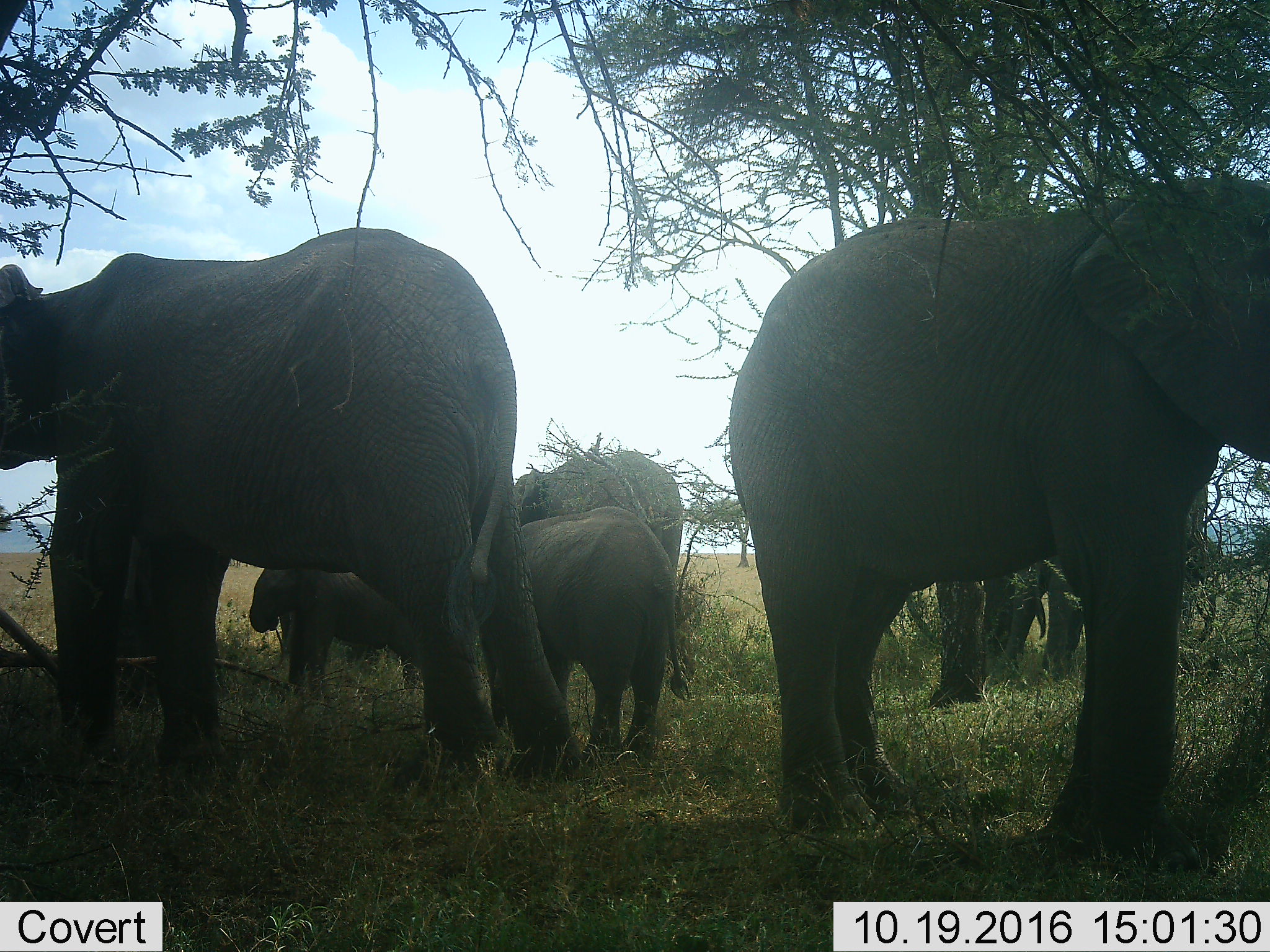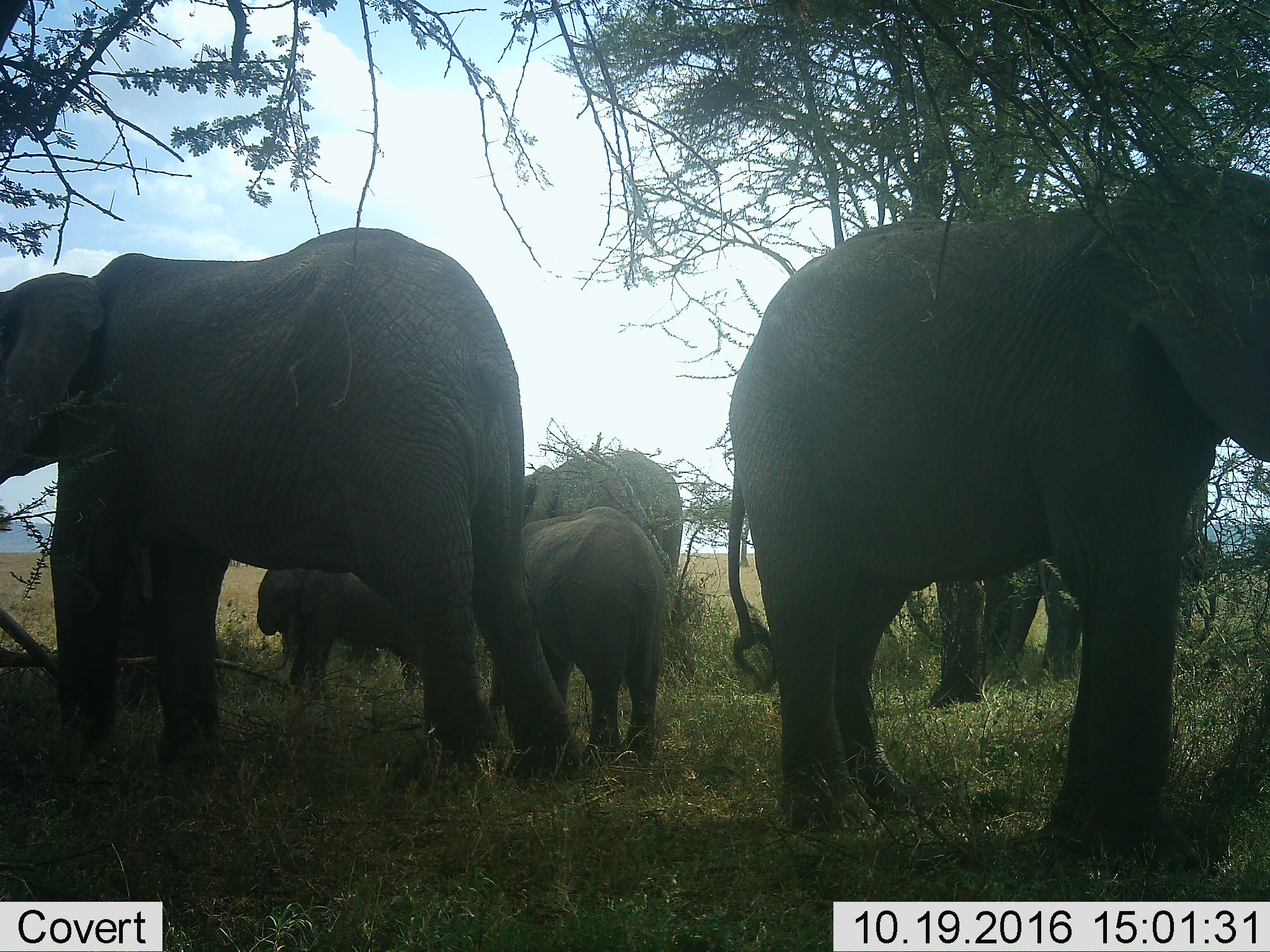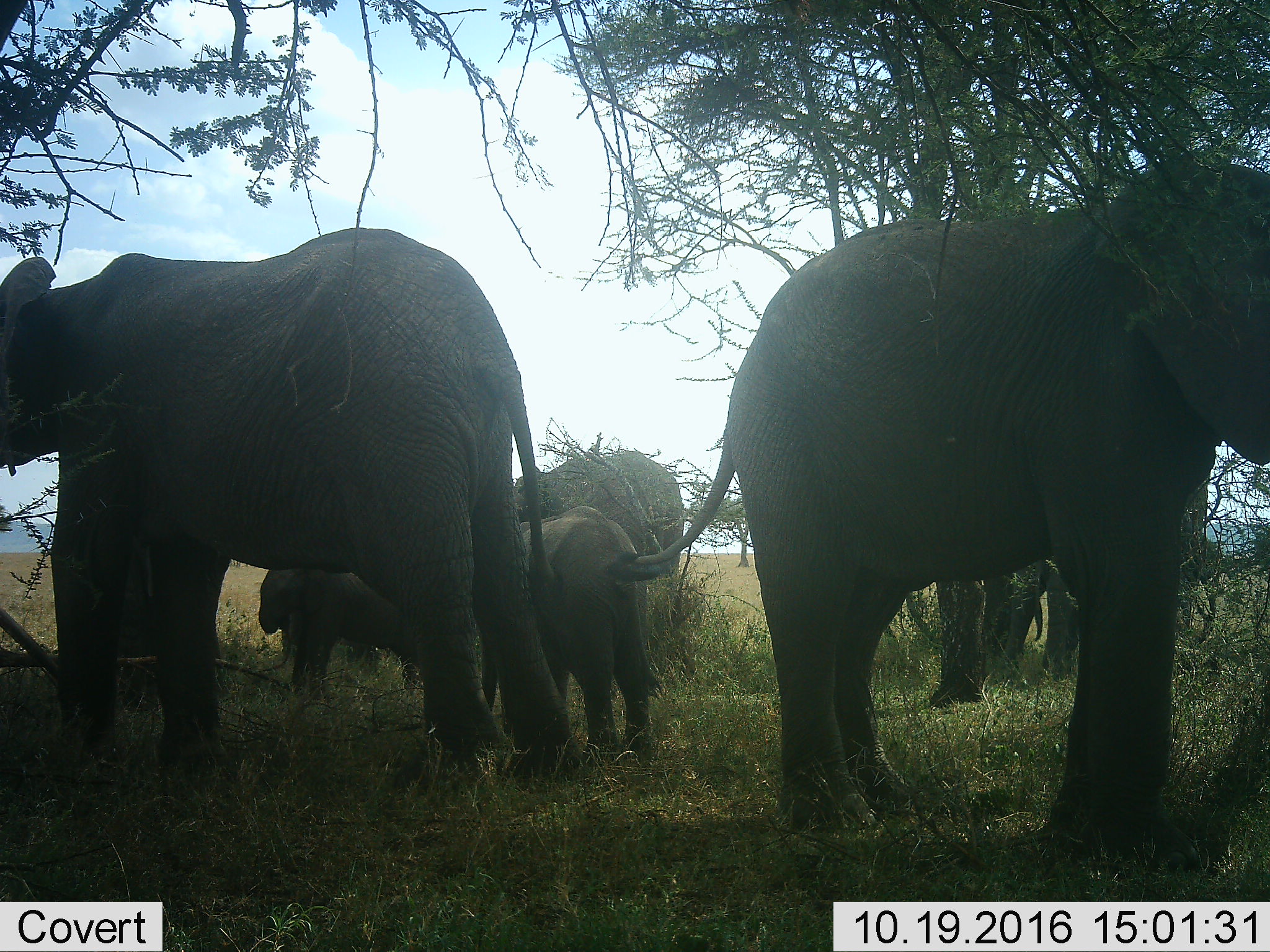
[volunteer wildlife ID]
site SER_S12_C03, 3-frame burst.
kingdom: Animalia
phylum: Chordata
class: Mammalia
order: Proboscidea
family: Elephantidae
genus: Loxodonta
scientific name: Loxodonta africana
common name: african bush elephant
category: elephant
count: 6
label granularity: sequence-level